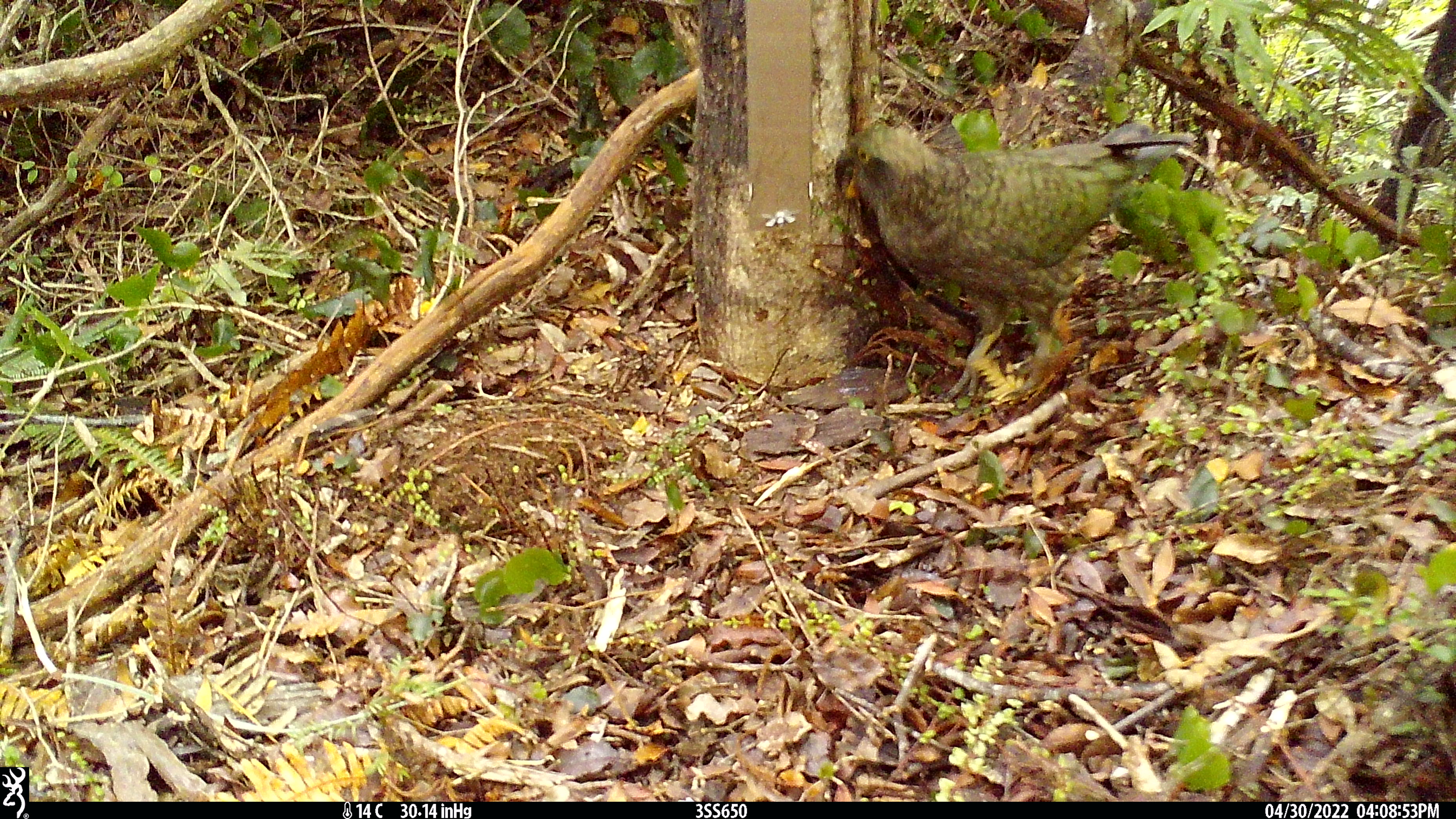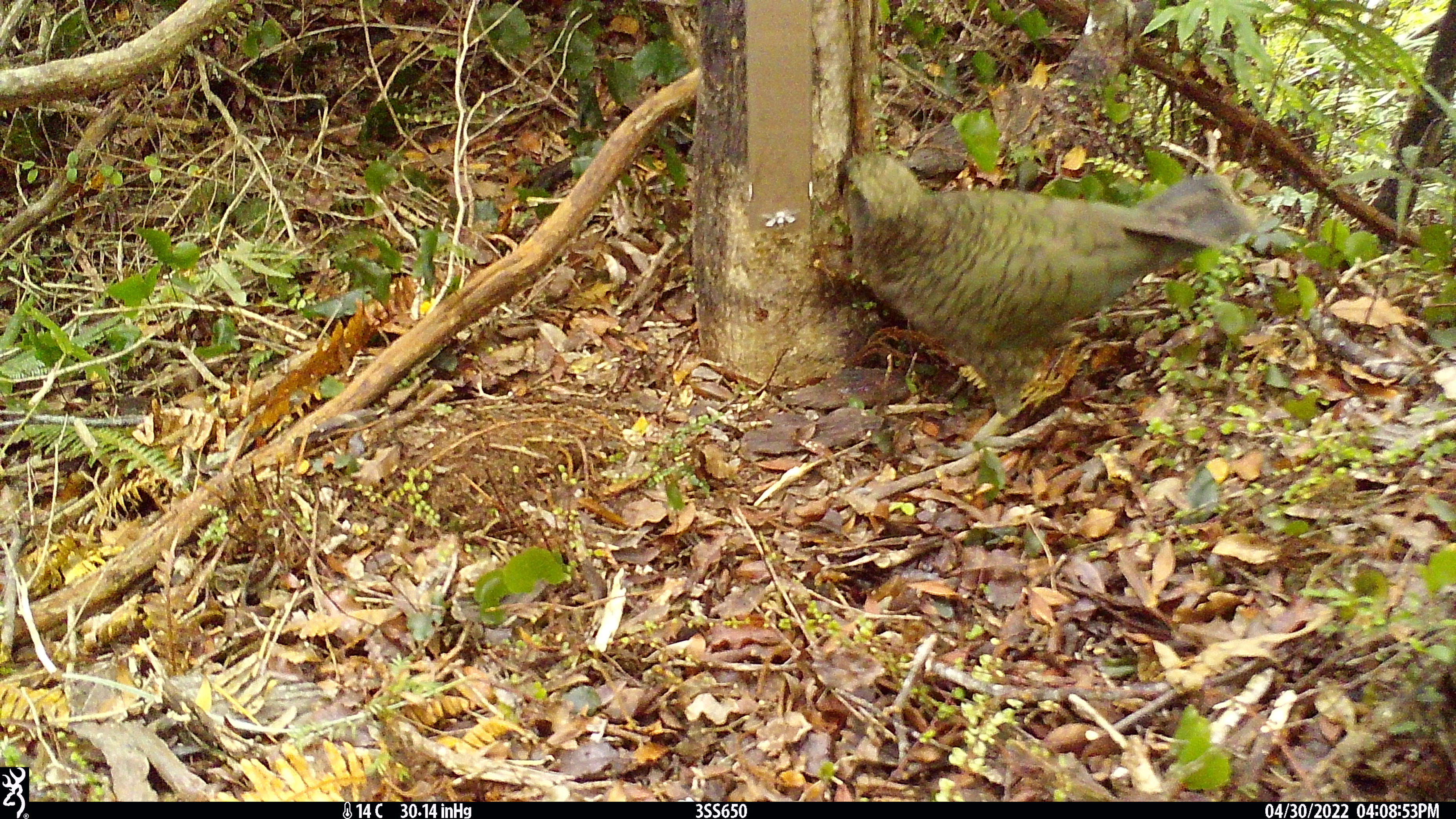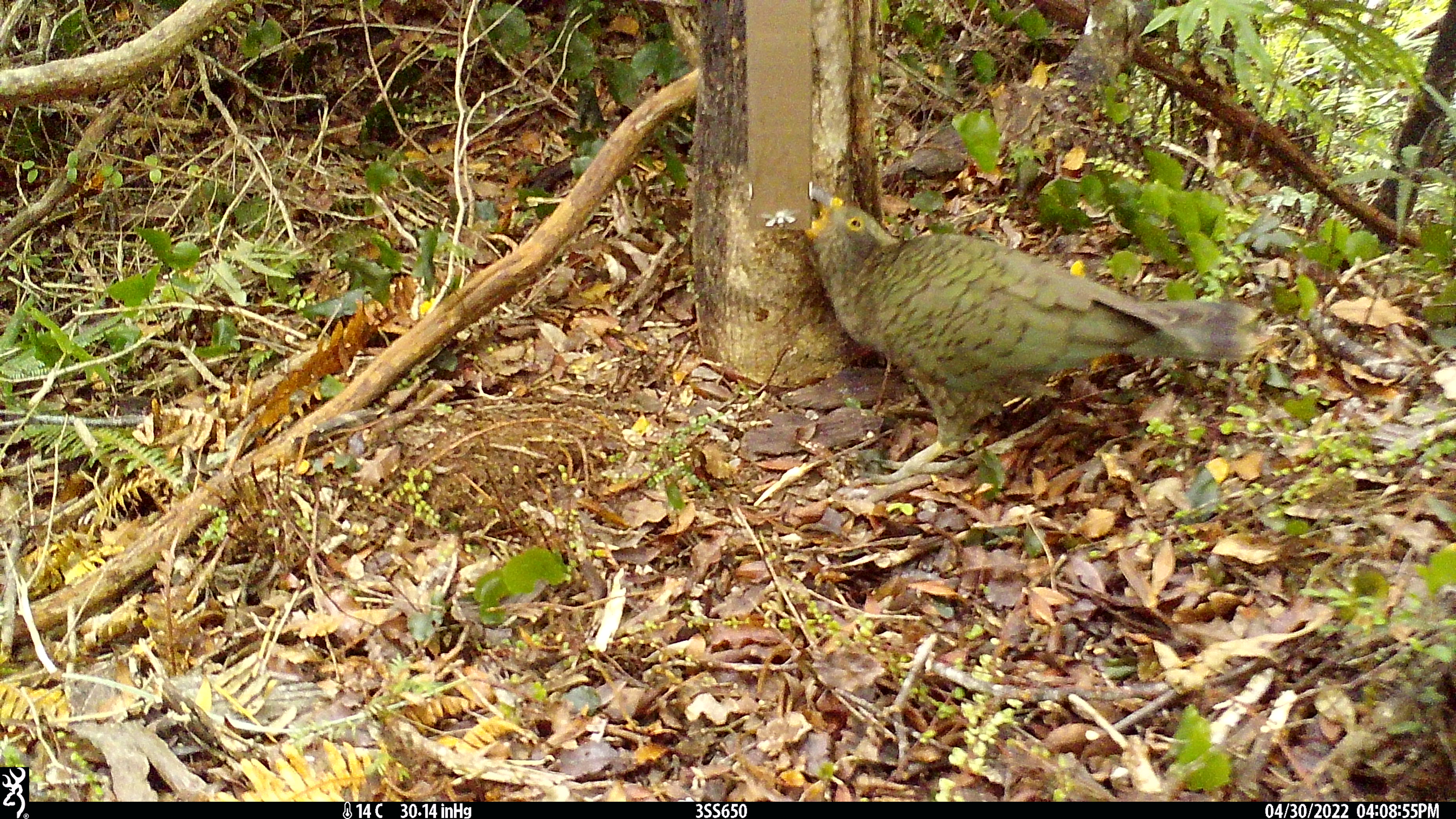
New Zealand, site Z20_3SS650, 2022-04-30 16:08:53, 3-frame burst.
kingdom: Animalia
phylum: Chordata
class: Aves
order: Psittaciformes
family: Strigopidae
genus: Nestor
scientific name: Nestor notabilis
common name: kea